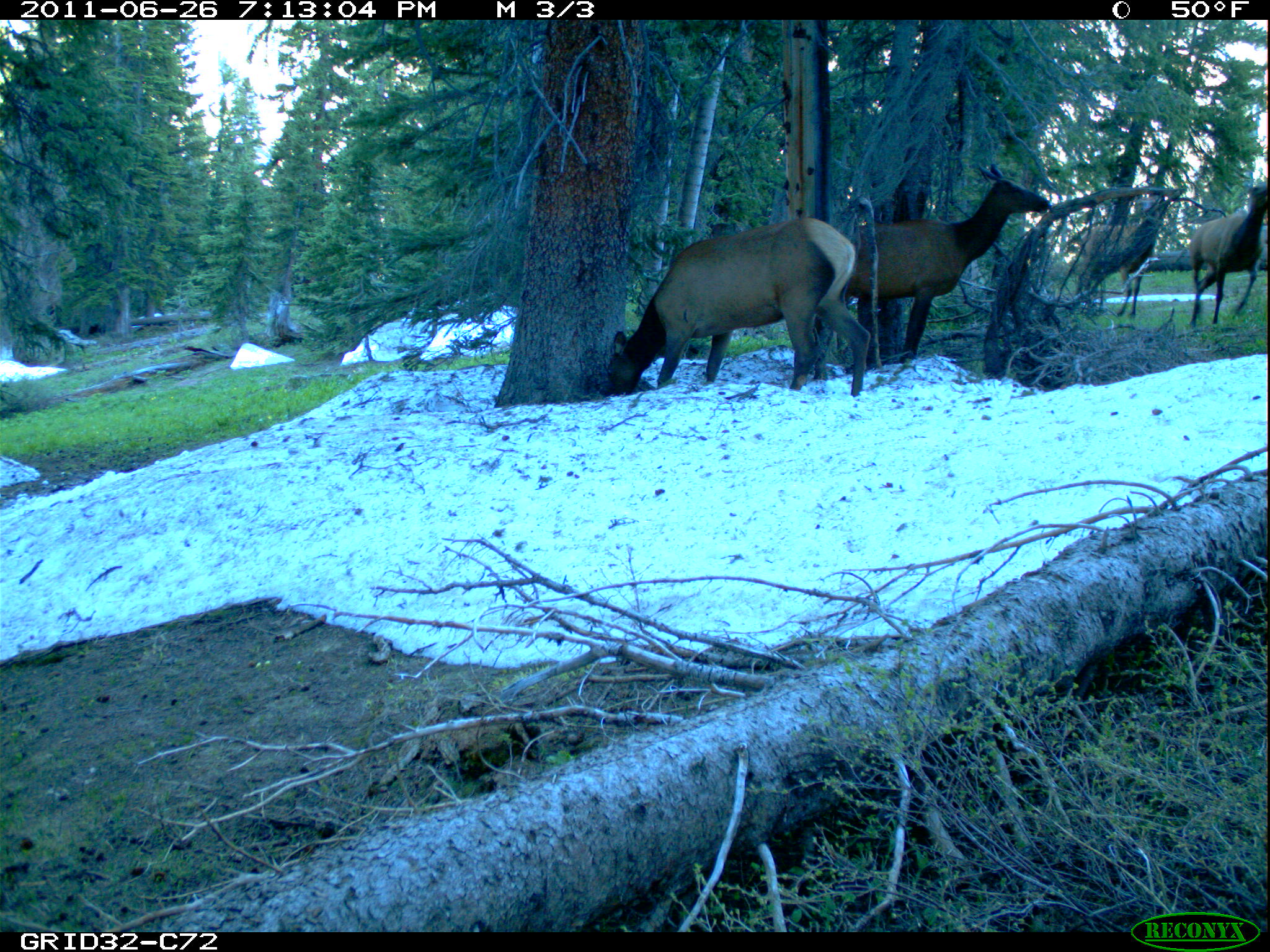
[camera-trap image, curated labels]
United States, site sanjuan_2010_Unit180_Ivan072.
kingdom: Animalia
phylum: Chordata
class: Mammalia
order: Artiodactyla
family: Cervidae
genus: Cervus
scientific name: Cervus elaphus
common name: red deer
Cervus elaphus (red deer).